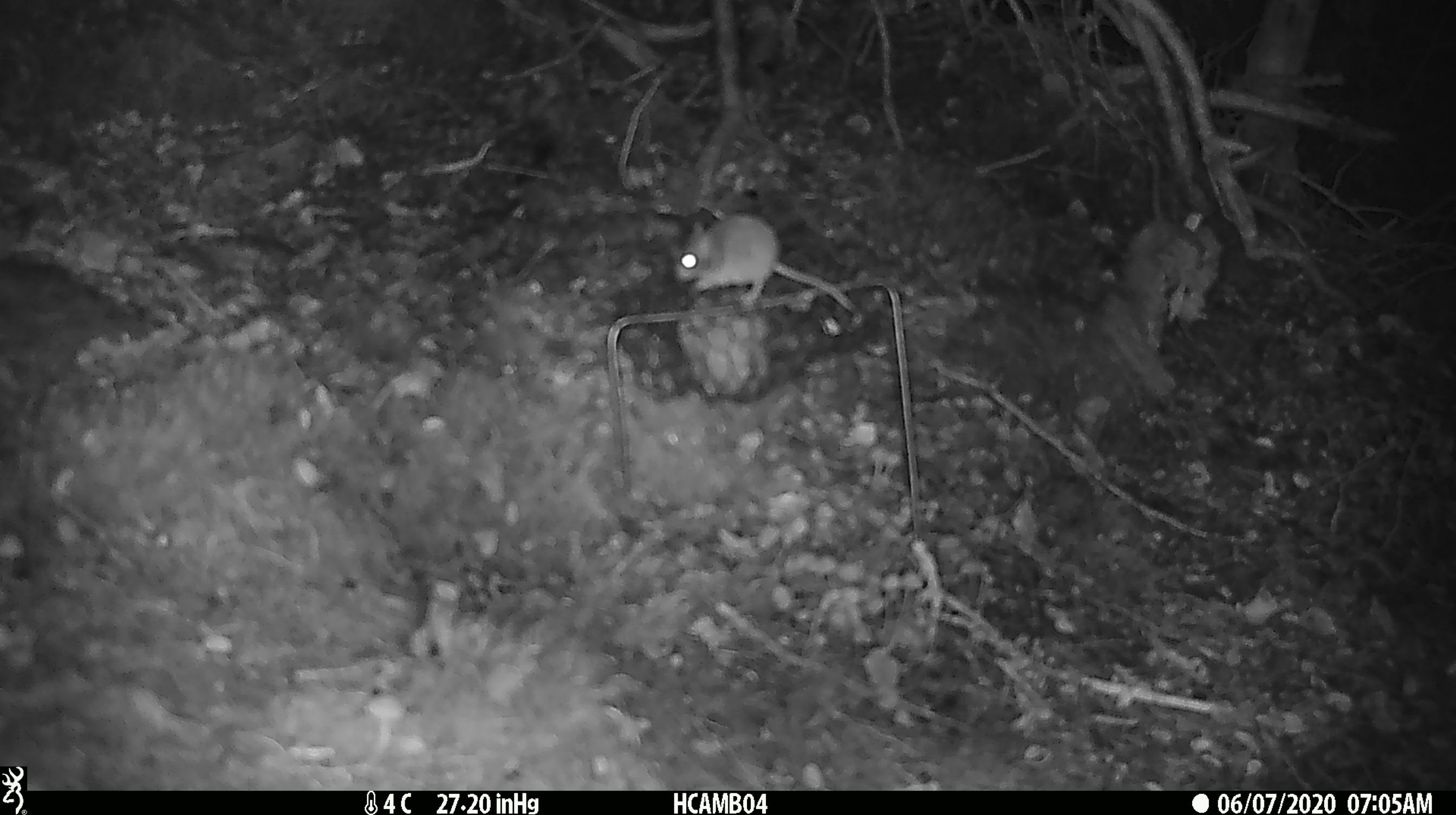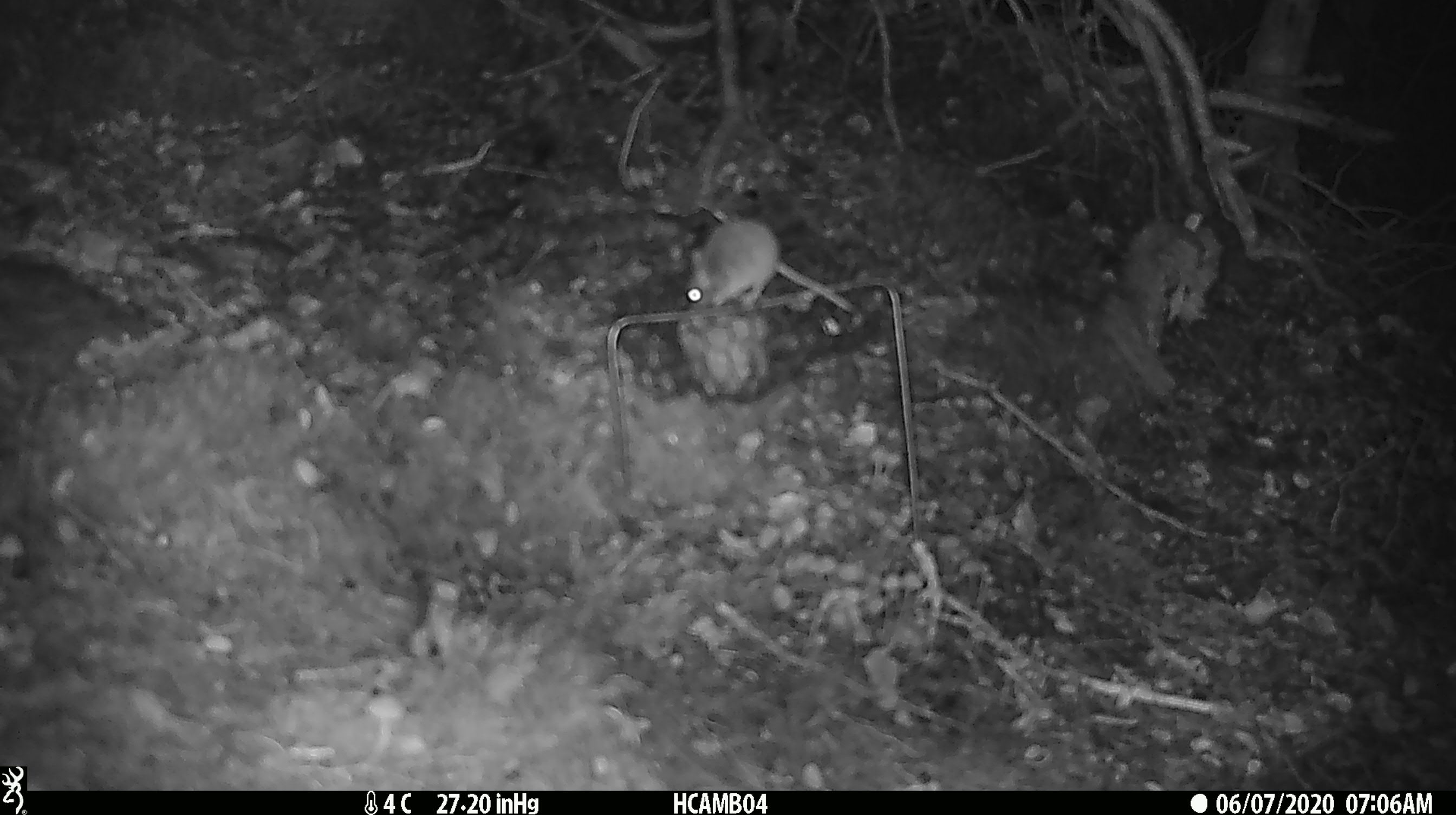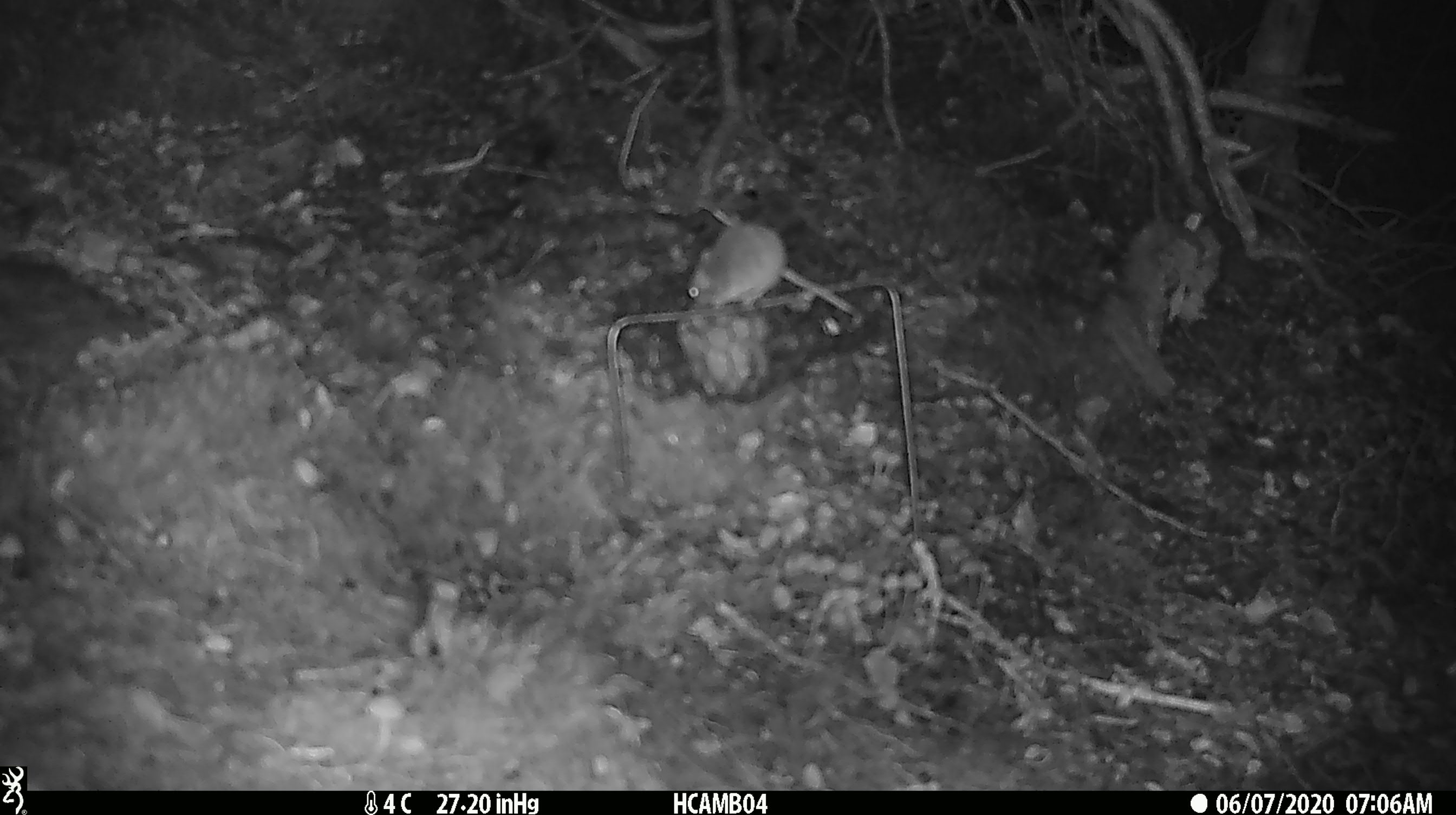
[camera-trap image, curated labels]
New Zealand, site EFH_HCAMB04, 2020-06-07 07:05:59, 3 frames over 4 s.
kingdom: Animalia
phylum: Chordata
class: Mammalia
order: Rodentia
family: Muridae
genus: Mus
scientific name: Mus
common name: mouse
Mouse (Mus).